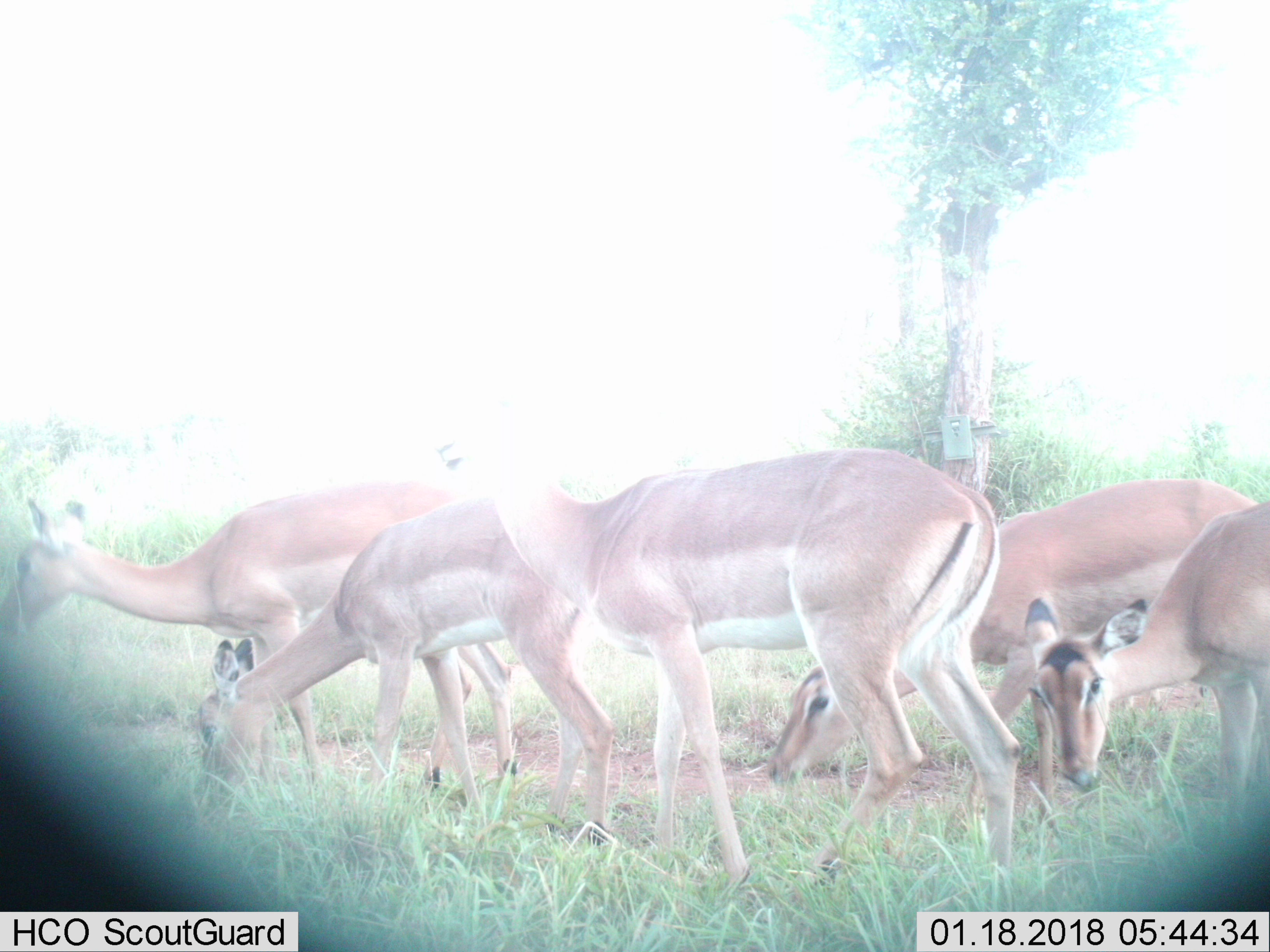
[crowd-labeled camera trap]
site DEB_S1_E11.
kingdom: Animalia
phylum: Chordata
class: Mammalia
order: Artiodactyla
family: Bovidae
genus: Aepyceros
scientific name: Aepyceros melampus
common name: impala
Impala (Aepyceros melampus), count 5. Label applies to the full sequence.